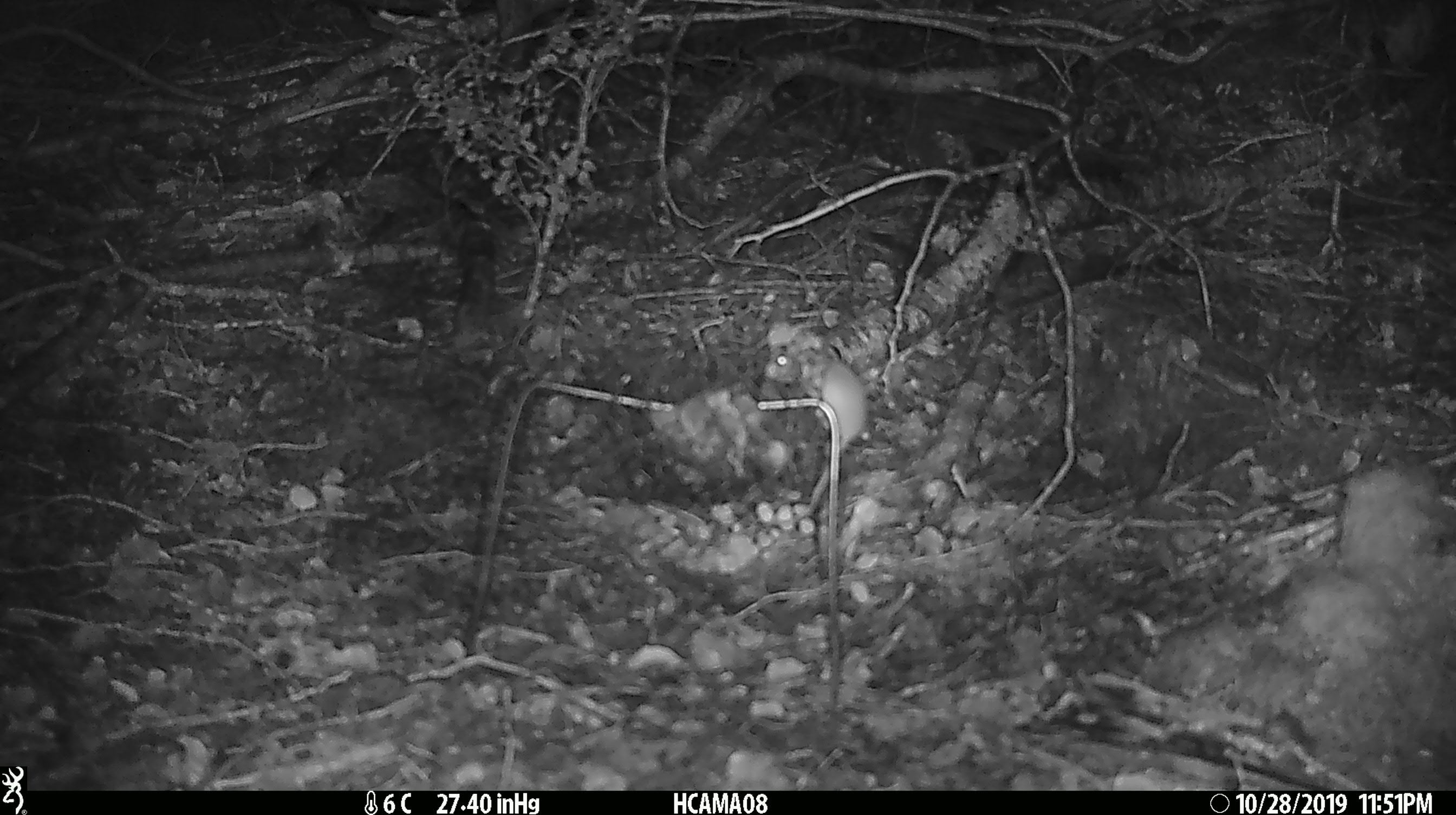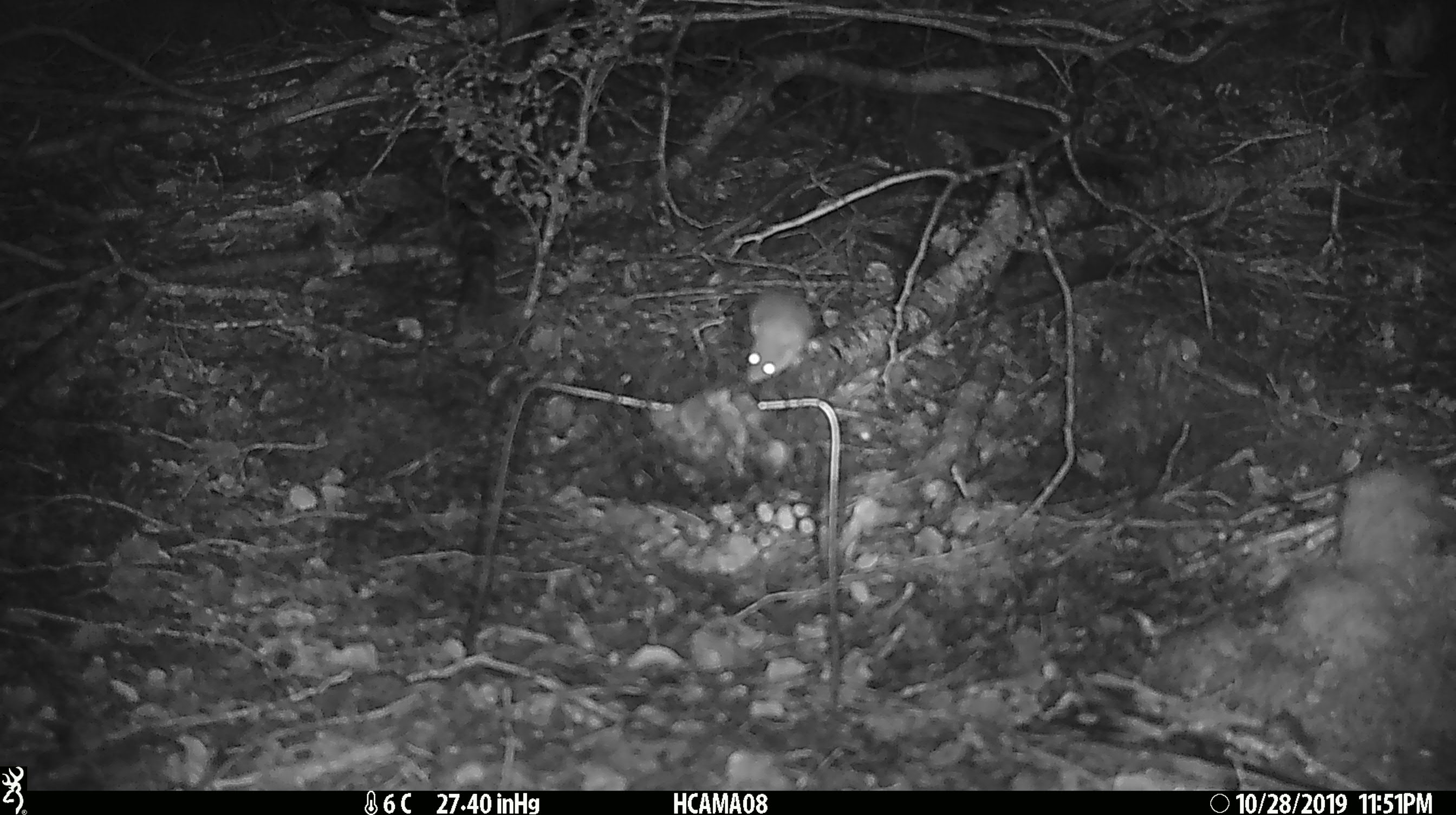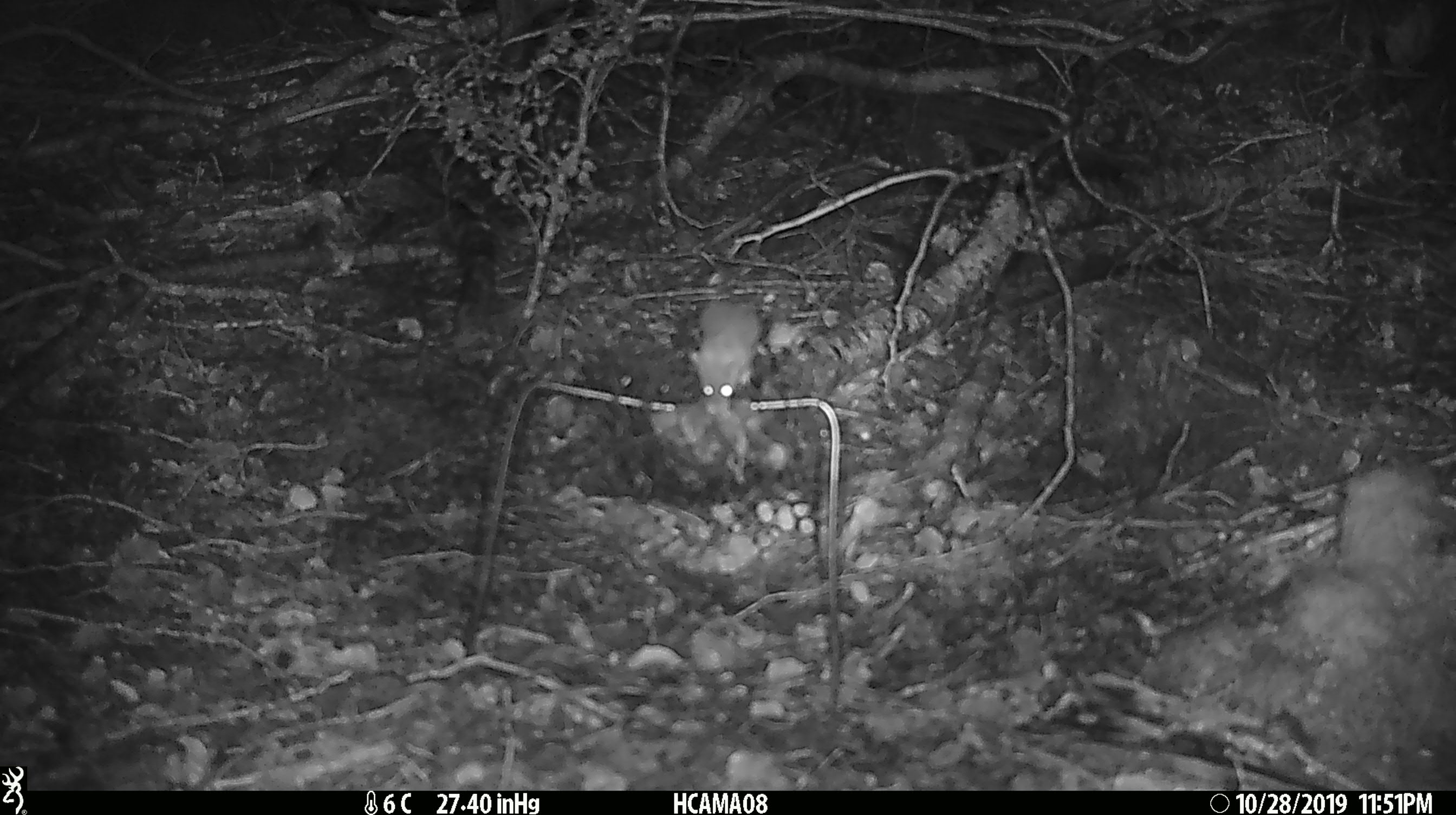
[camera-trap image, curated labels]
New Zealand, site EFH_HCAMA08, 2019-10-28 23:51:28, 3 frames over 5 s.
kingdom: Animalia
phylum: Chordata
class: Mammalia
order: Rodentia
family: Muridae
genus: Mus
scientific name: Mus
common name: mouse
Mouse (Mus).